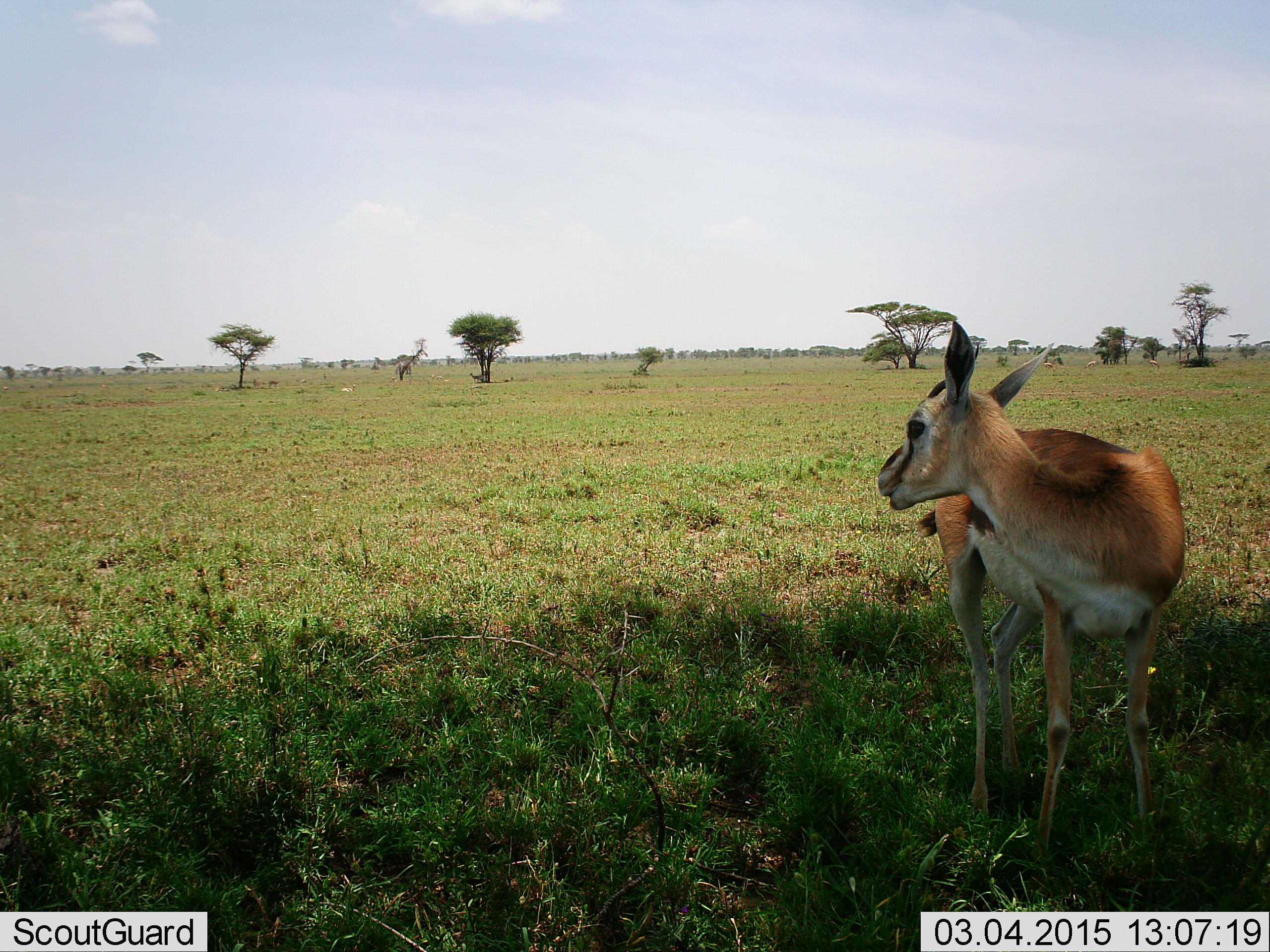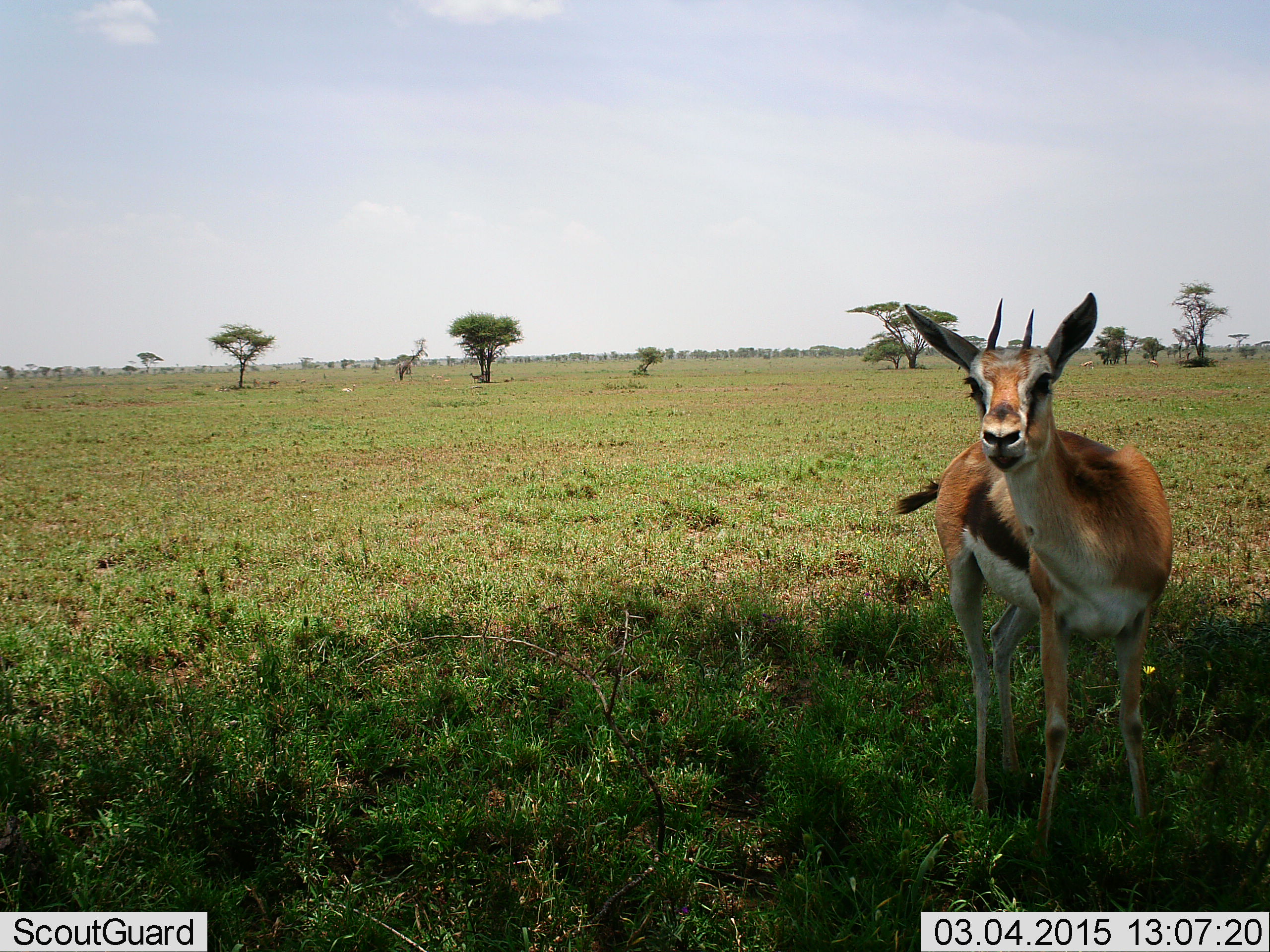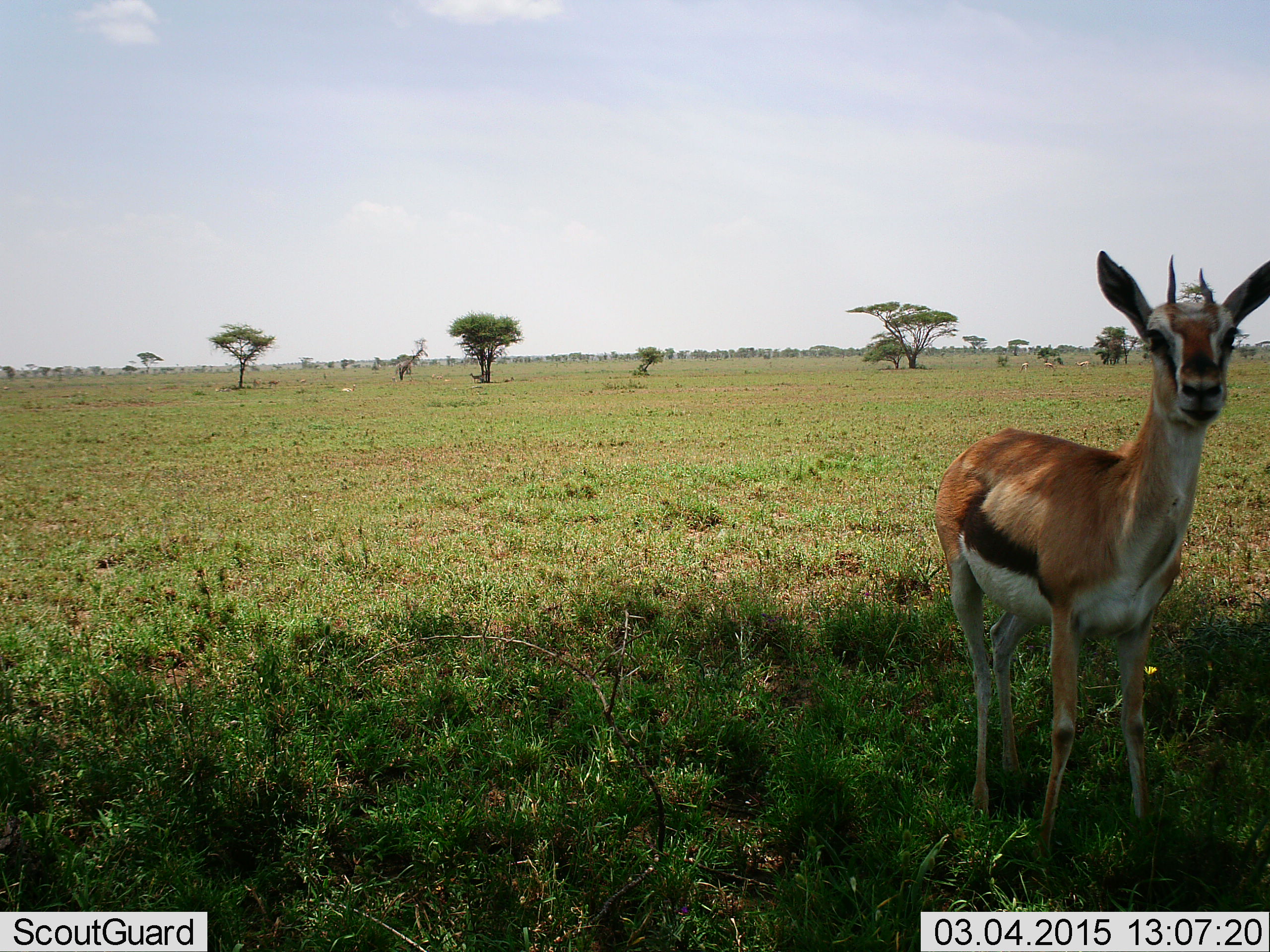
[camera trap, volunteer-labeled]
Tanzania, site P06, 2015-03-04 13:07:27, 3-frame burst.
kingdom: Animalia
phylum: Chordata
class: Mammalia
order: Artiodactyla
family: Bovidae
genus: Eudorcas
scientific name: Eudorcas thomsonii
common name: thomson's gazelle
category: gazellethomsons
Gazellethomsons (thomson's gazelle) (Eudorcas thomsonii), count 1. Behavior (volunteer vote fractions): standing 90%, resting 0%, moving 10%, interacting 0%. Young present (vote fraction): 0%. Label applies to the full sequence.